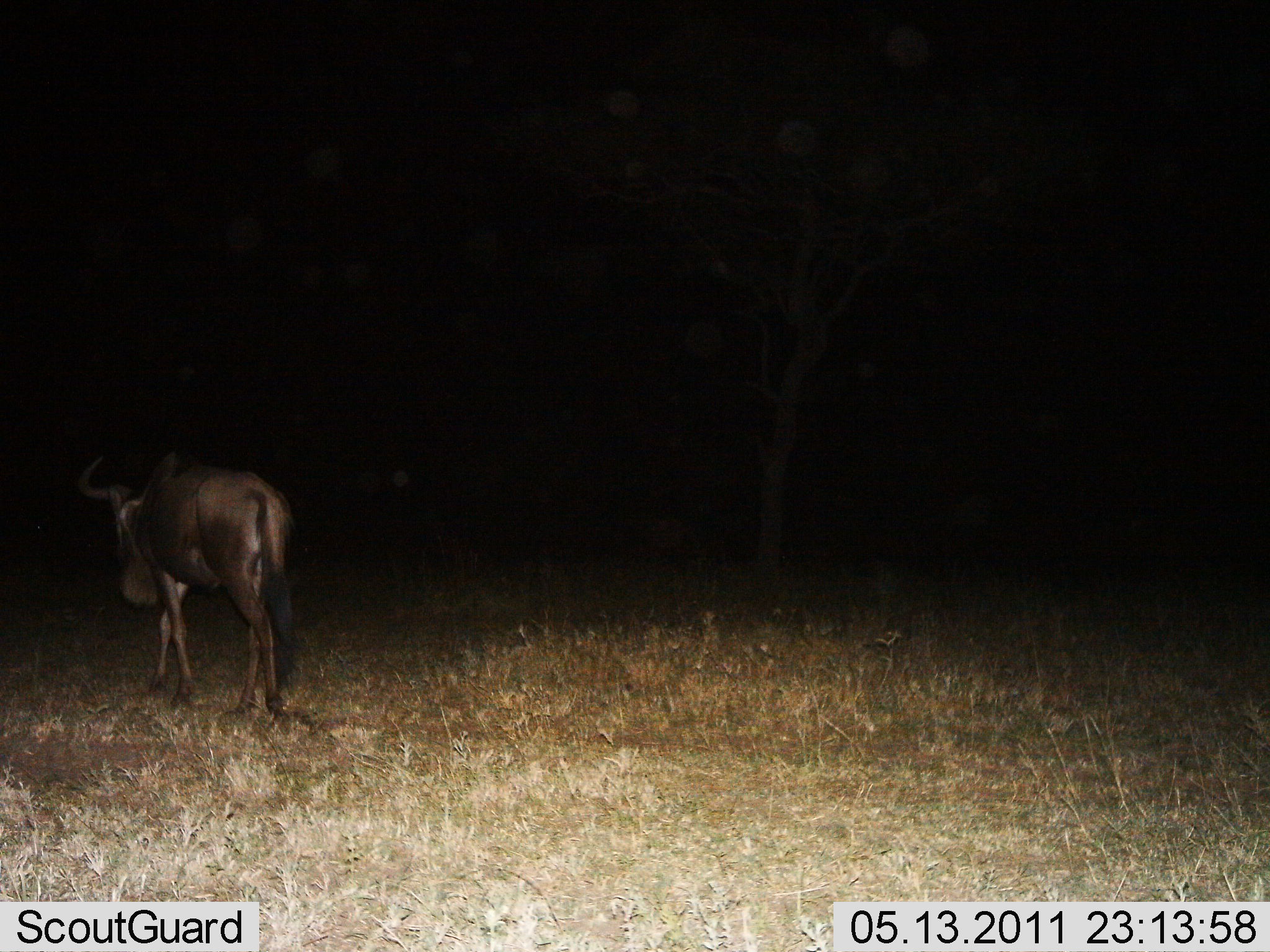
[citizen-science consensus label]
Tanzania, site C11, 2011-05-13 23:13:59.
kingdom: Animalia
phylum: Chordata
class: Mammalia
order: Artiodactyla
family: Bovidae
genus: Connochaetes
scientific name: Connochaetes taurinus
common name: blue wildebeest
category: wildebeest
Wildebeest (blue wildebeest) (Connochaetes taurinus), count 1. Behavior (volunteer vote fractions): standing 9%, resting 0%, moving 91%, interacting 0%. Young present (vote fraction): 0%. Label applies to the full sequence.